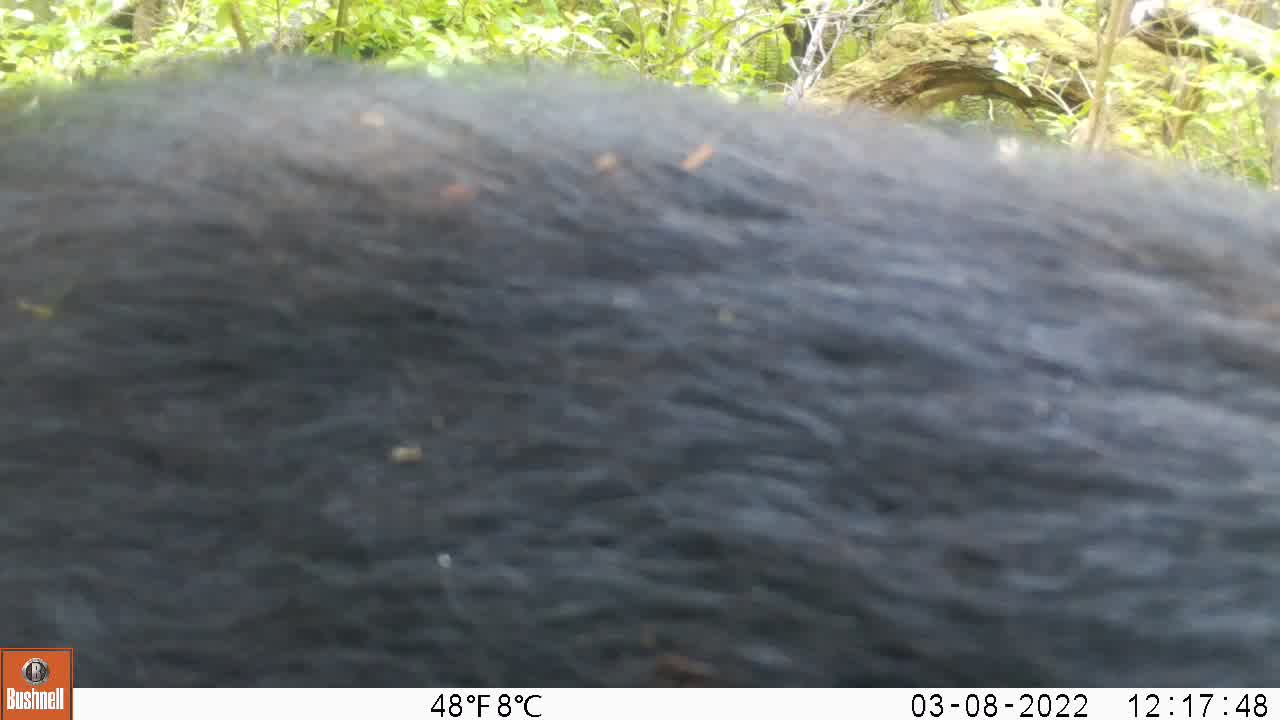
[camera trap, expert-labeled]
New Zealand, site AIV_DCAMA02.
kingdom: Animalia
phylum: Chordata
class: Mammalia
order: Artiodactyla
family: Suidae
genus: Sus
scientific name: Sus scrofa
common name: pig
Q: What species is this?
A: Pig (Sus scrofa).